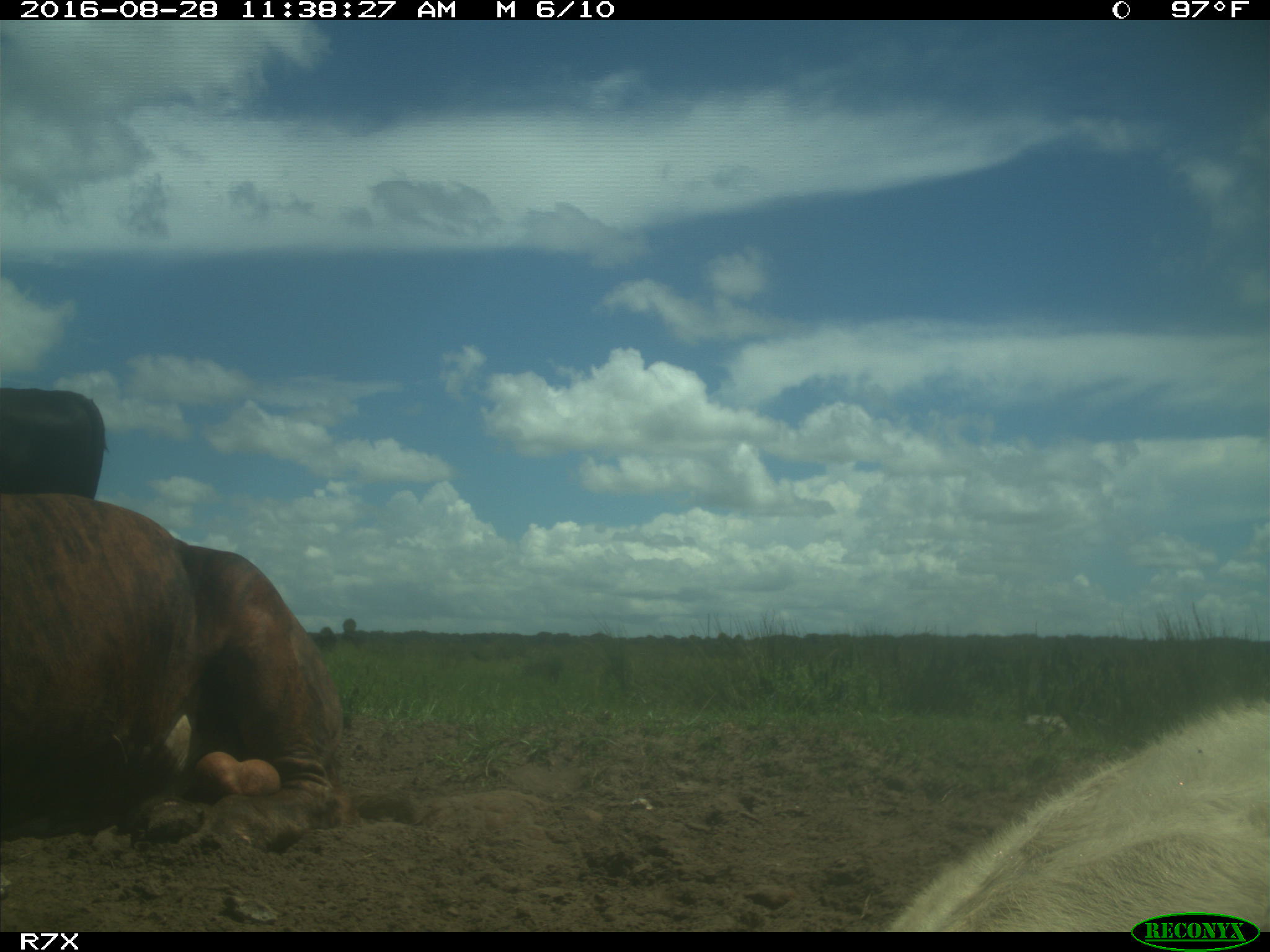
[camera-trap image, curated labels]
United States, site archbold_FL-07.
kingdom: Animalia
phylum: Chordata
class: Mammalia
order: Artiodactyla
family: Bovidae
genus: Bos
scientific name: Bos taurus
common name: domestic cow